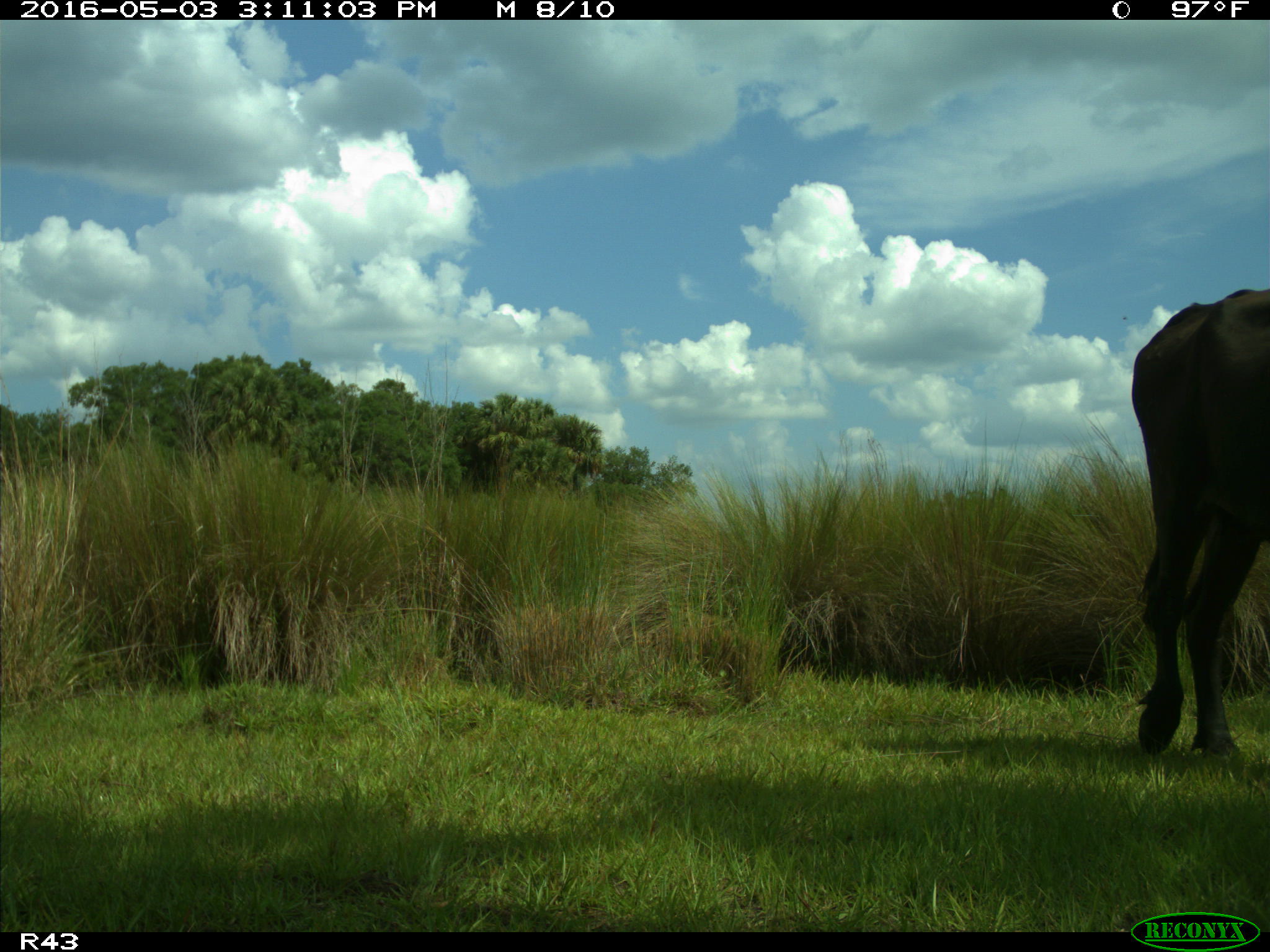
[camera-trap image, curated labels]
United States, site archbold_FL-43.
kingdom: Animalia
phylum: Chordata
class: Mammalia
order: Artiodactyla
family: Bovidae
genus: Bos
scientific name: Bos taurus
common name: domestic cow